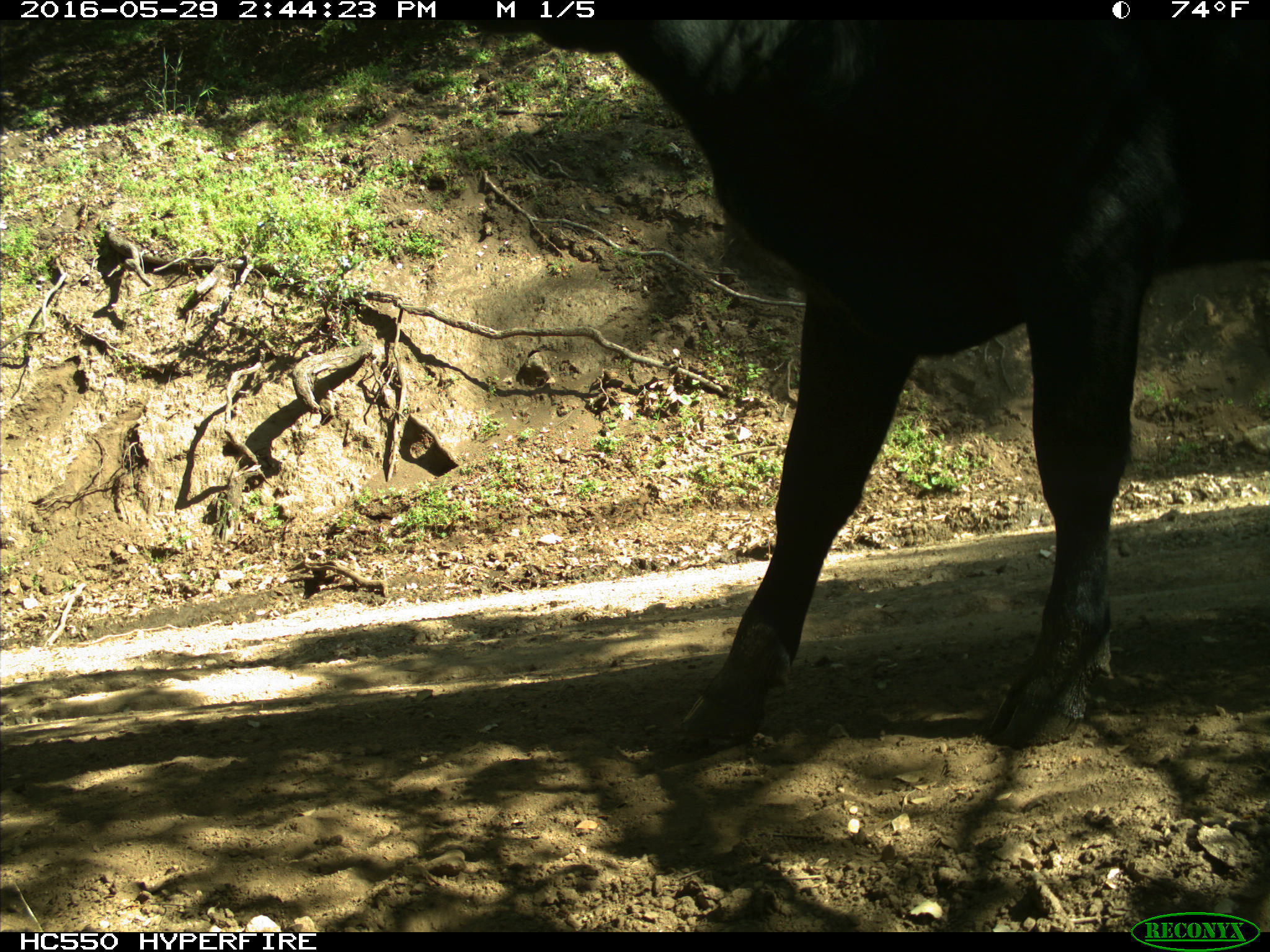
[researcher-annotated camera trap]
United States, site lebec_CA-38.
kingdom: Animalia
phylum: Chordata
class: Mammalia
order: Artiodactyla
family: Bovidae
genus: Bos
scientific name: Bos taurus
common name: domestic cow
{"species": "Bos taurus (domestic cow)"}